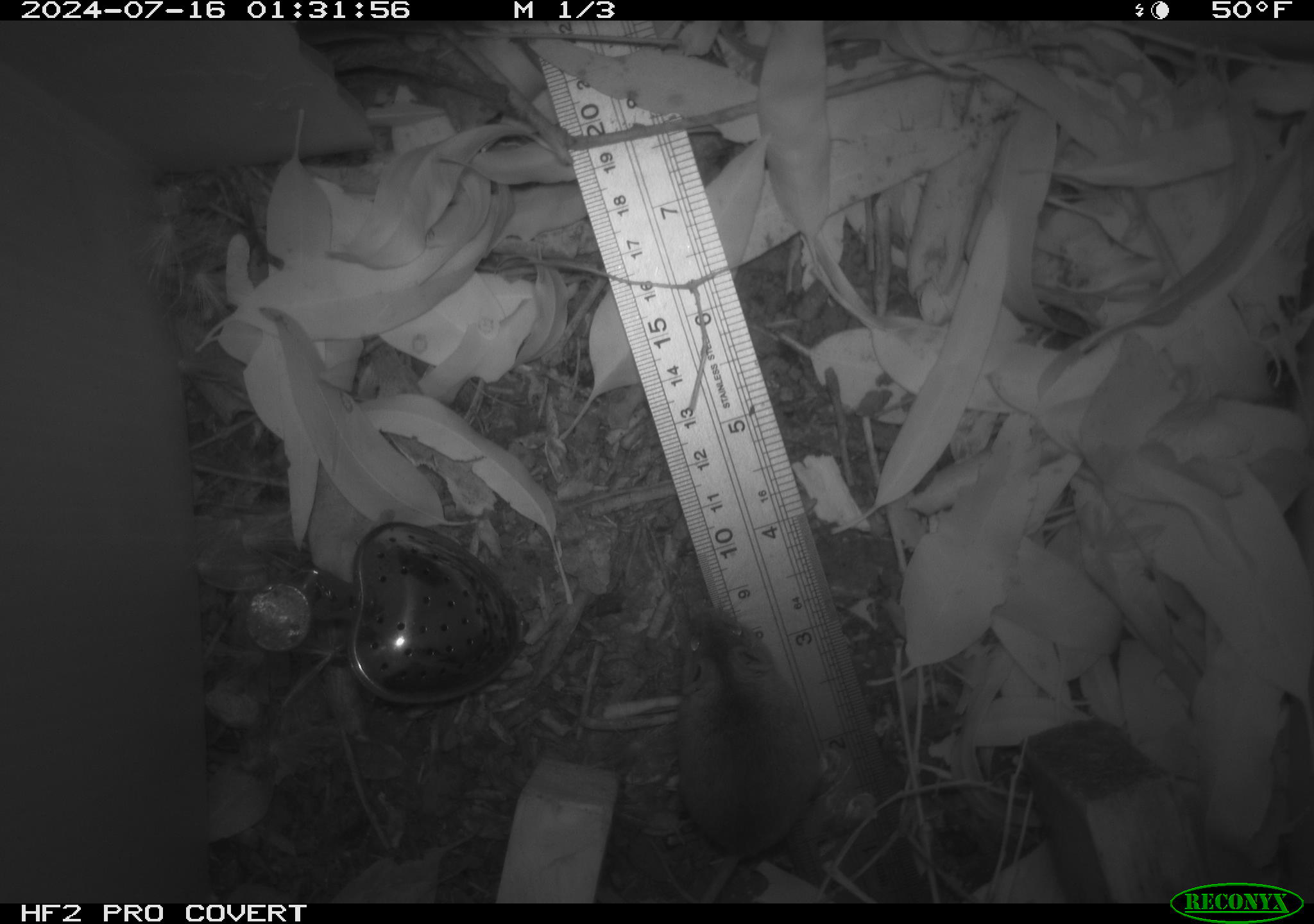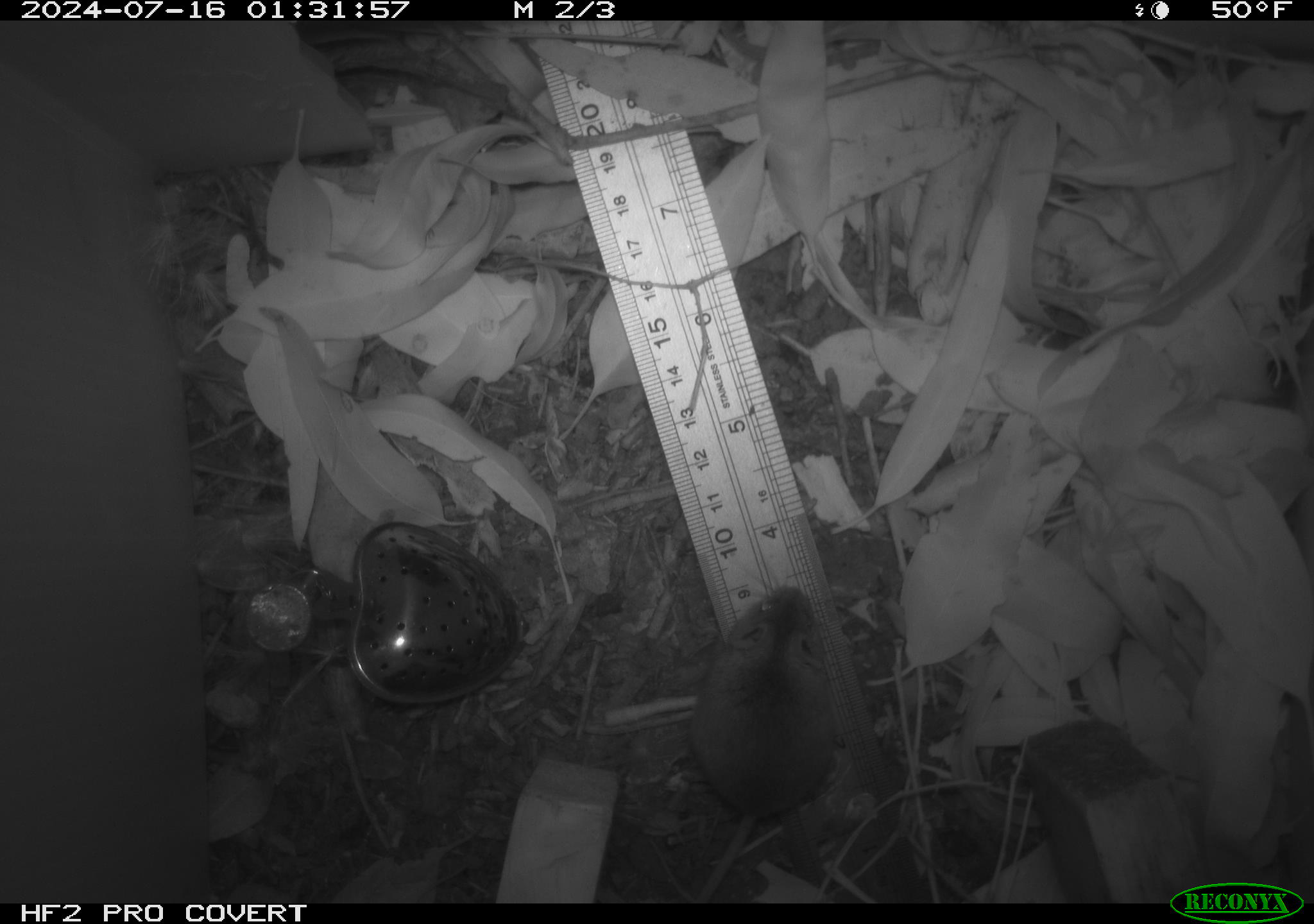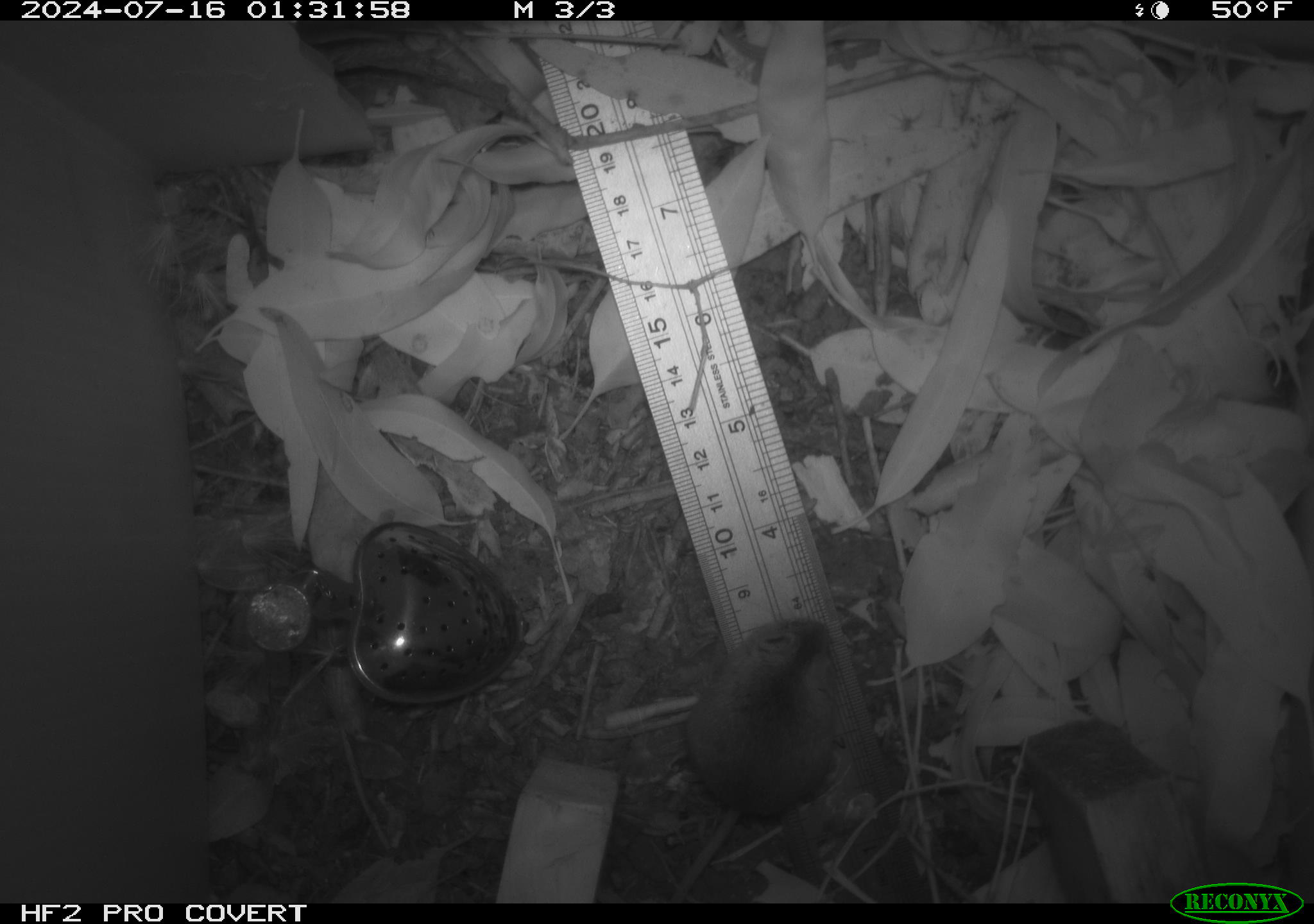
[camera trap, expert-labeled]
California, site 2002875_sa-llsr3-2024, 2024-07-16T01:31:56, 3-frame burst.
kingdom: Animalia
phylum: Chordata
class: Mammalia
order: Rodentia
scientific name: Rodentia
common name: mouse species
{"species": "mouse species (Rodentia)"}